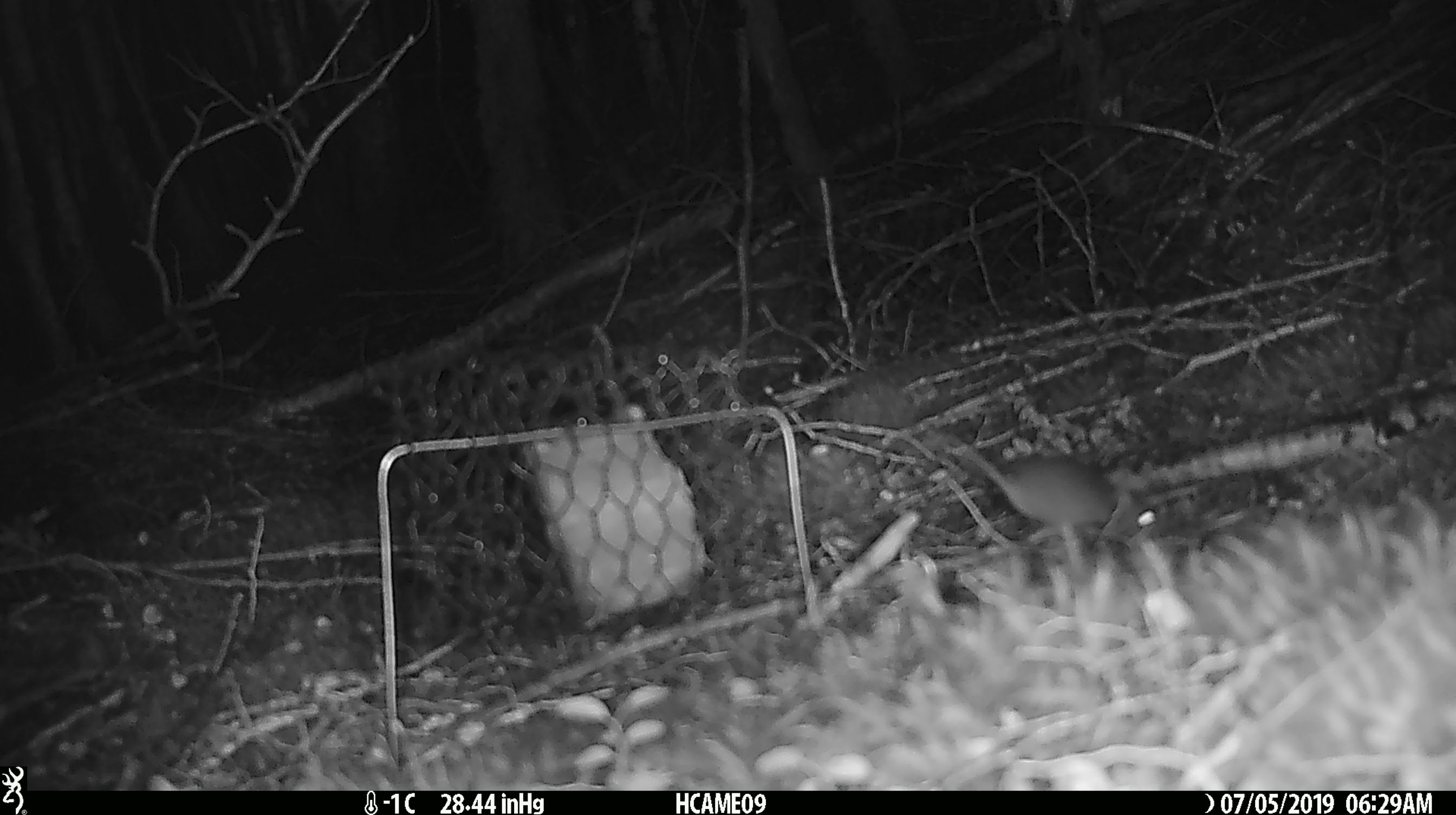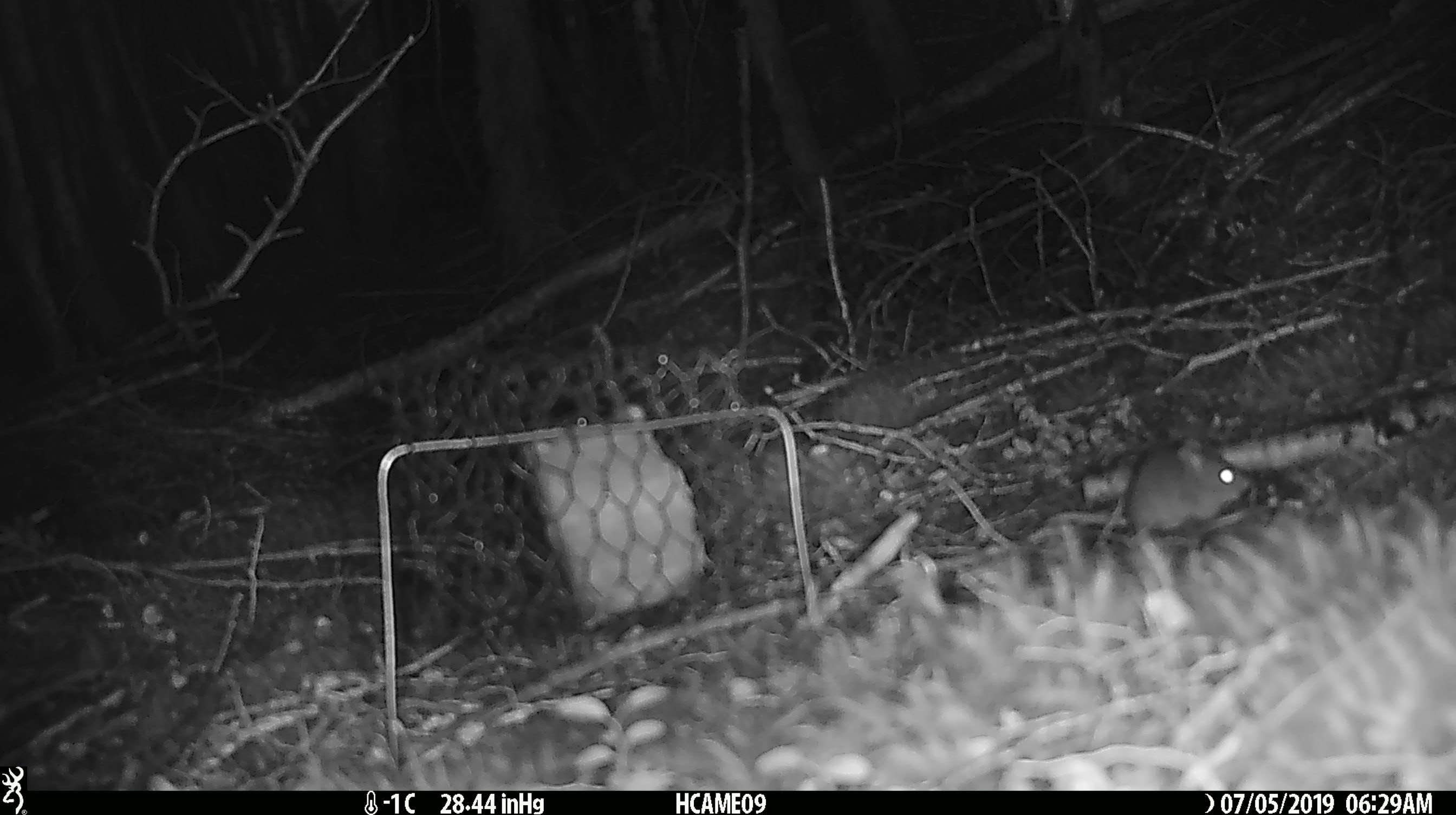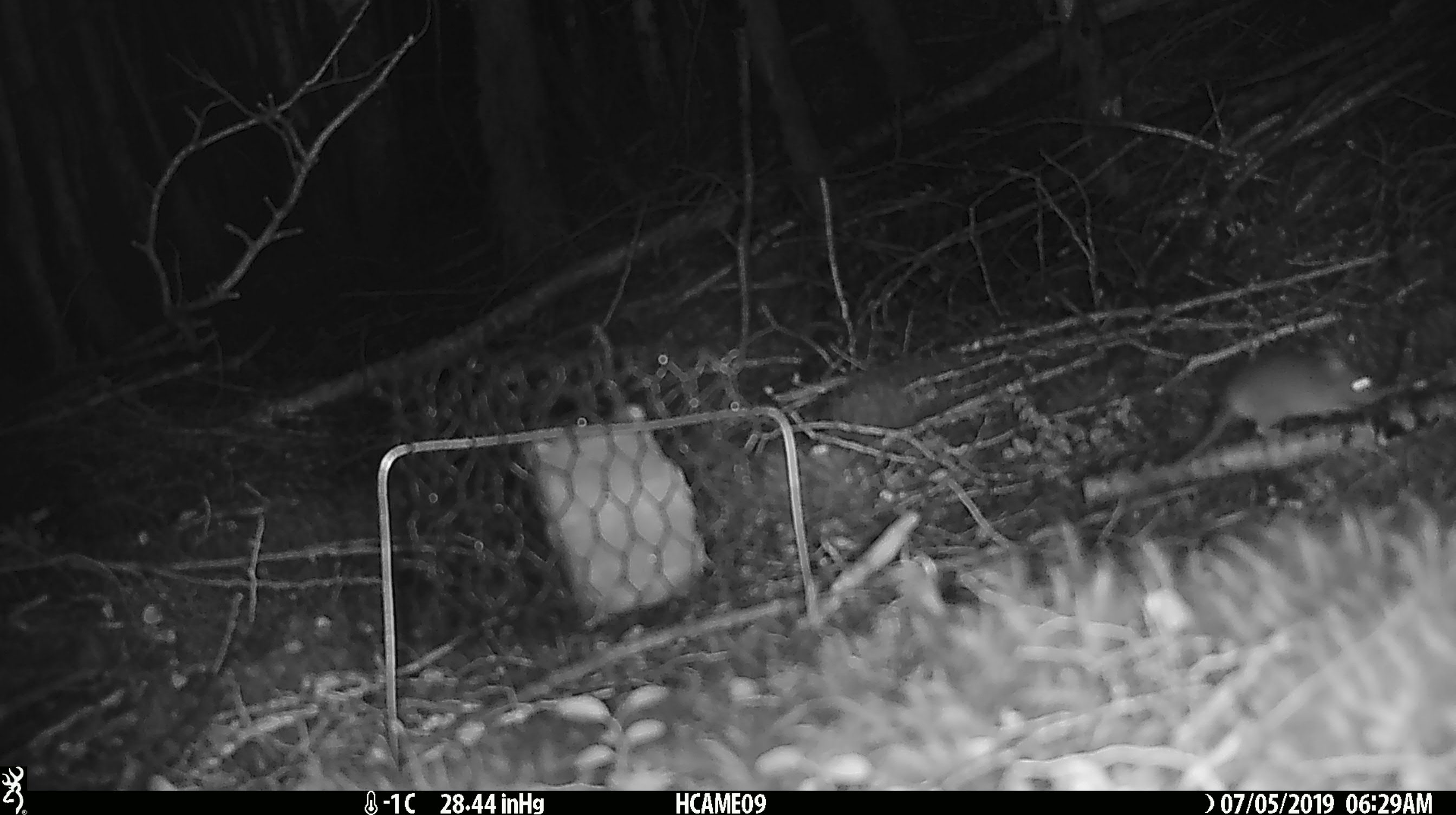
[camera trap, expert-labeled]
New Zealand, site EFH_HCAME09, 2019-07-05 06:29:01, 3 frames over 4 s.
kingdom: Animalia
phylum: Chordata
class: Mammalia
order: Rodentia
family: Muridae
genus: Mus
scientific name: Mus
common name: mouse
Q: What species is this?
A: Mouse (Mus).